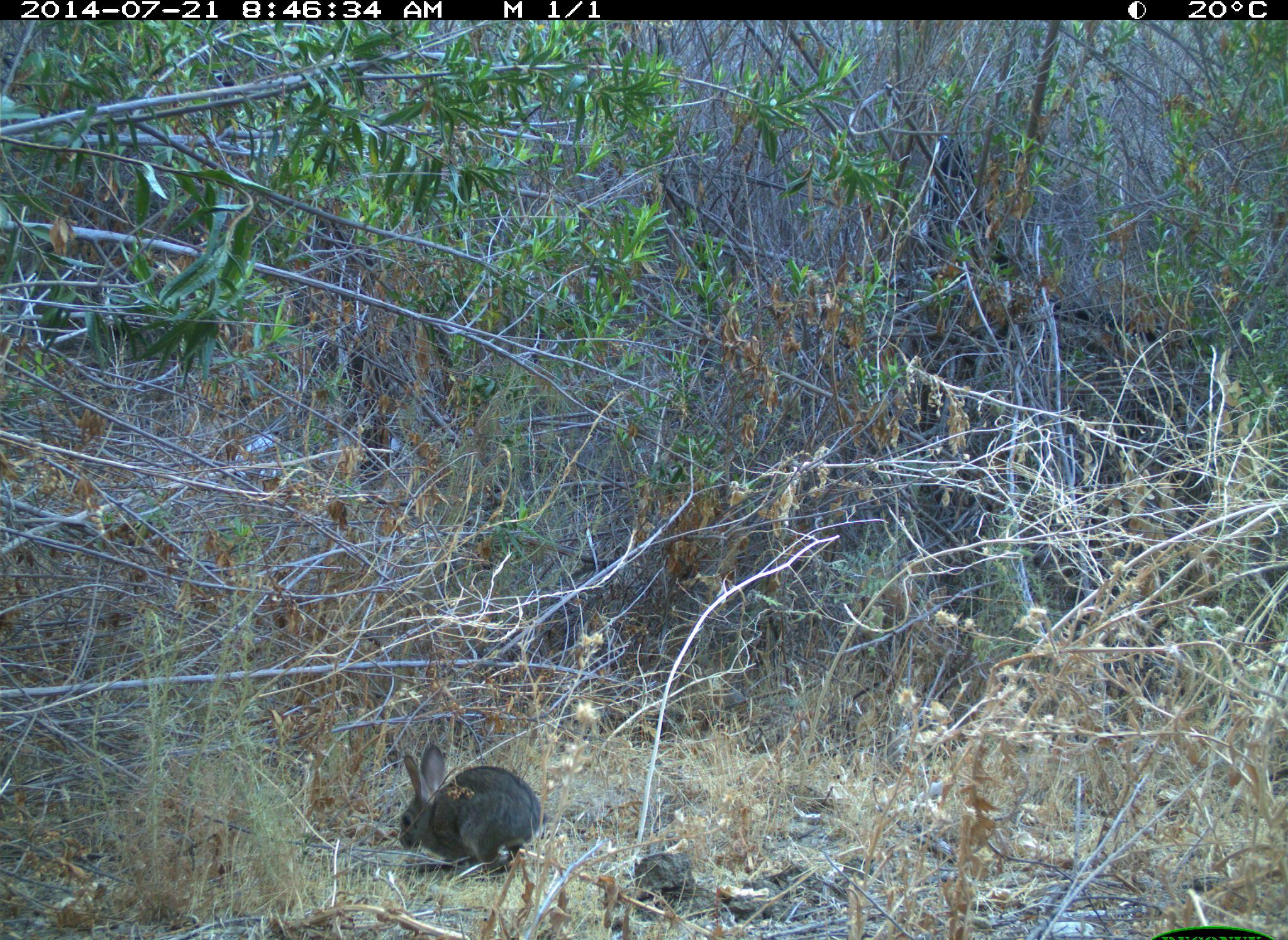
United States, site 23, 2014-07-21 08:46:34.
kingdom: Animalia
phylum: Chordata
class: Mammalia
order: Lagomorpha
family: Leporidae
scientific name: Leporidae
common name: rabbits and hares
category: rabbit